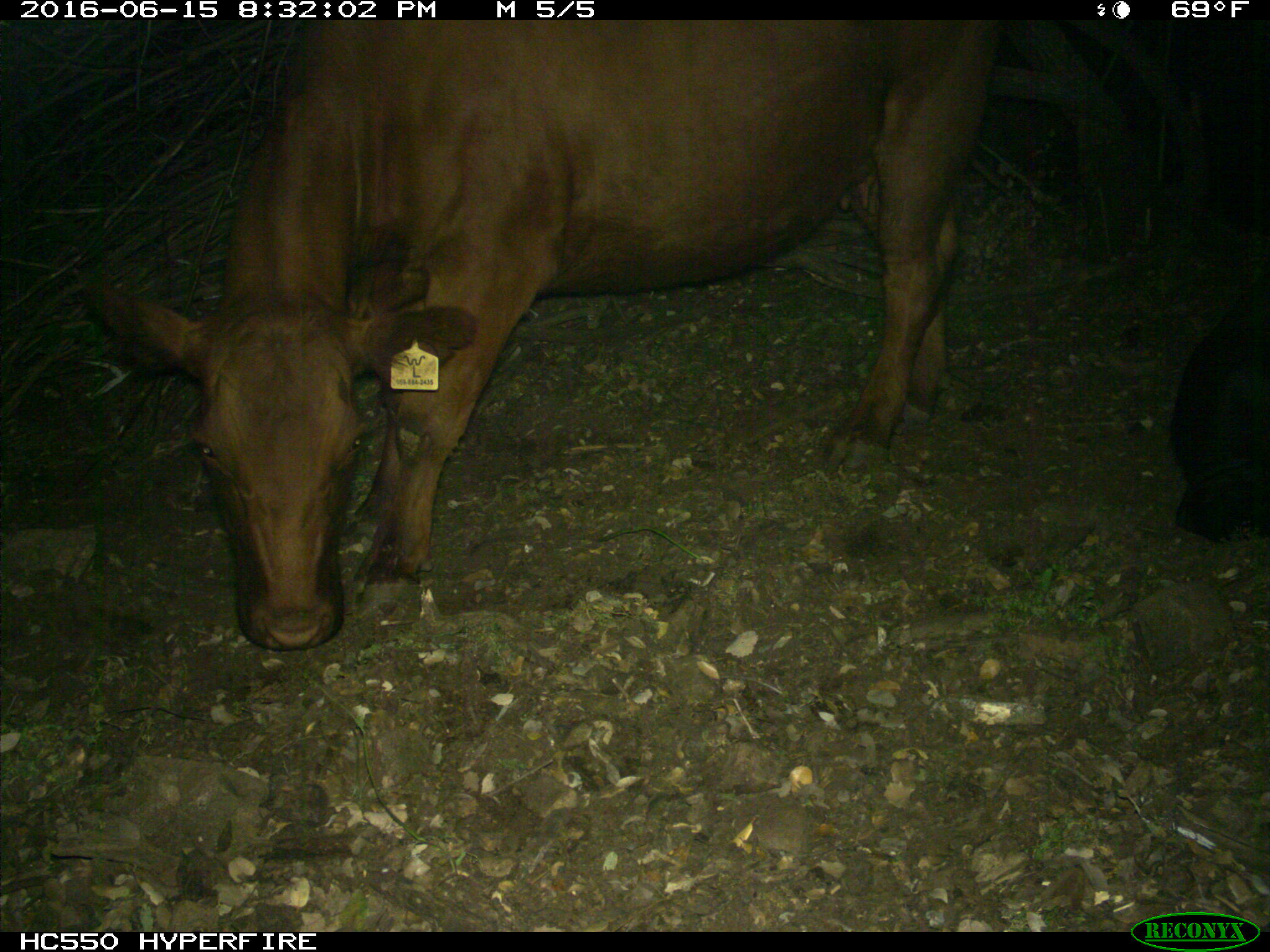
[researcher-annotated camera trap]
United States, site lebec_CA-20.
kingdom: Animalia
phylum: Chordata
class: Mammalia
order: Artiodactyla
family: Bovidae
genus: Bos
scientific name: Bos taurus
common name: domestic cow